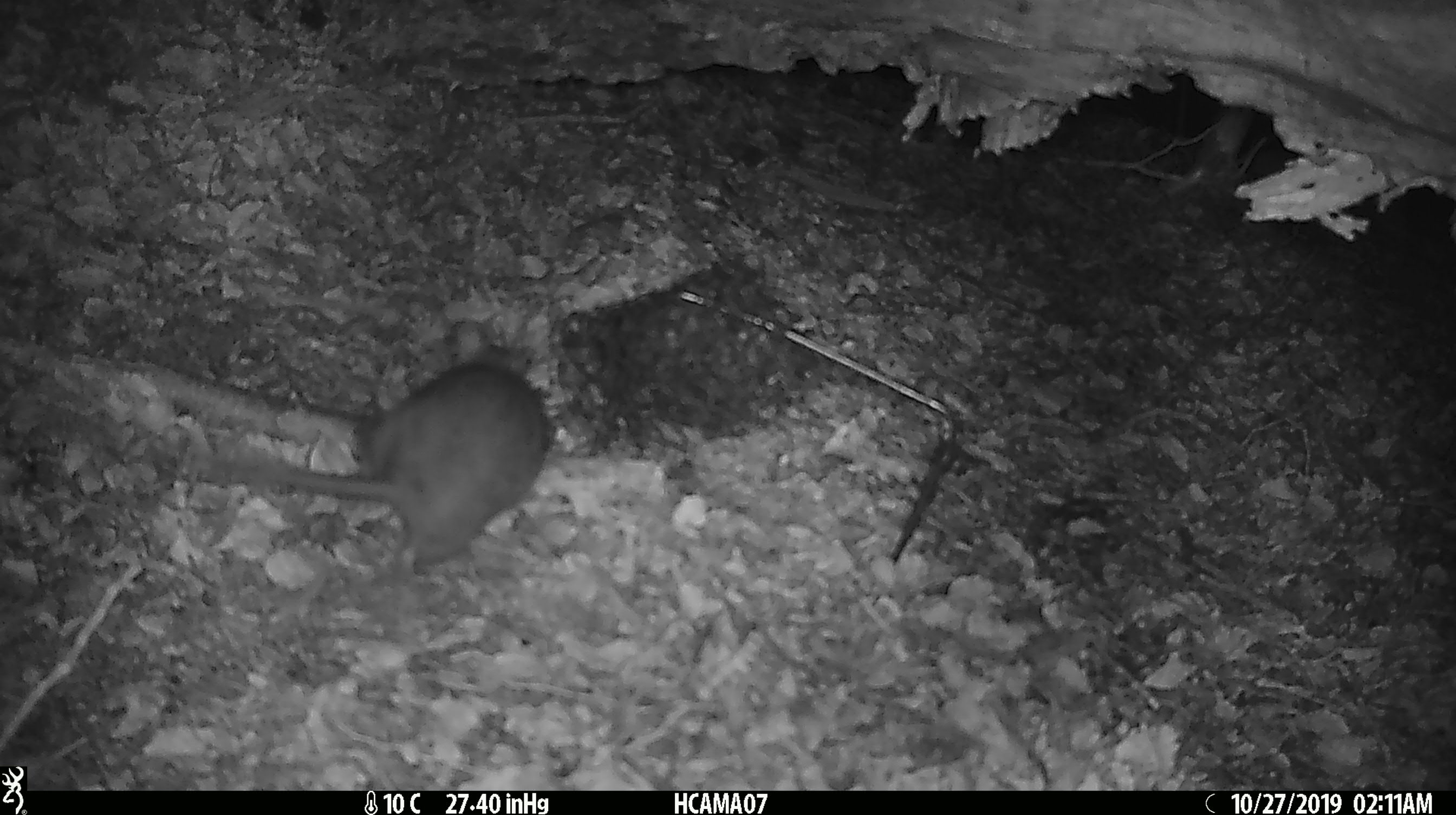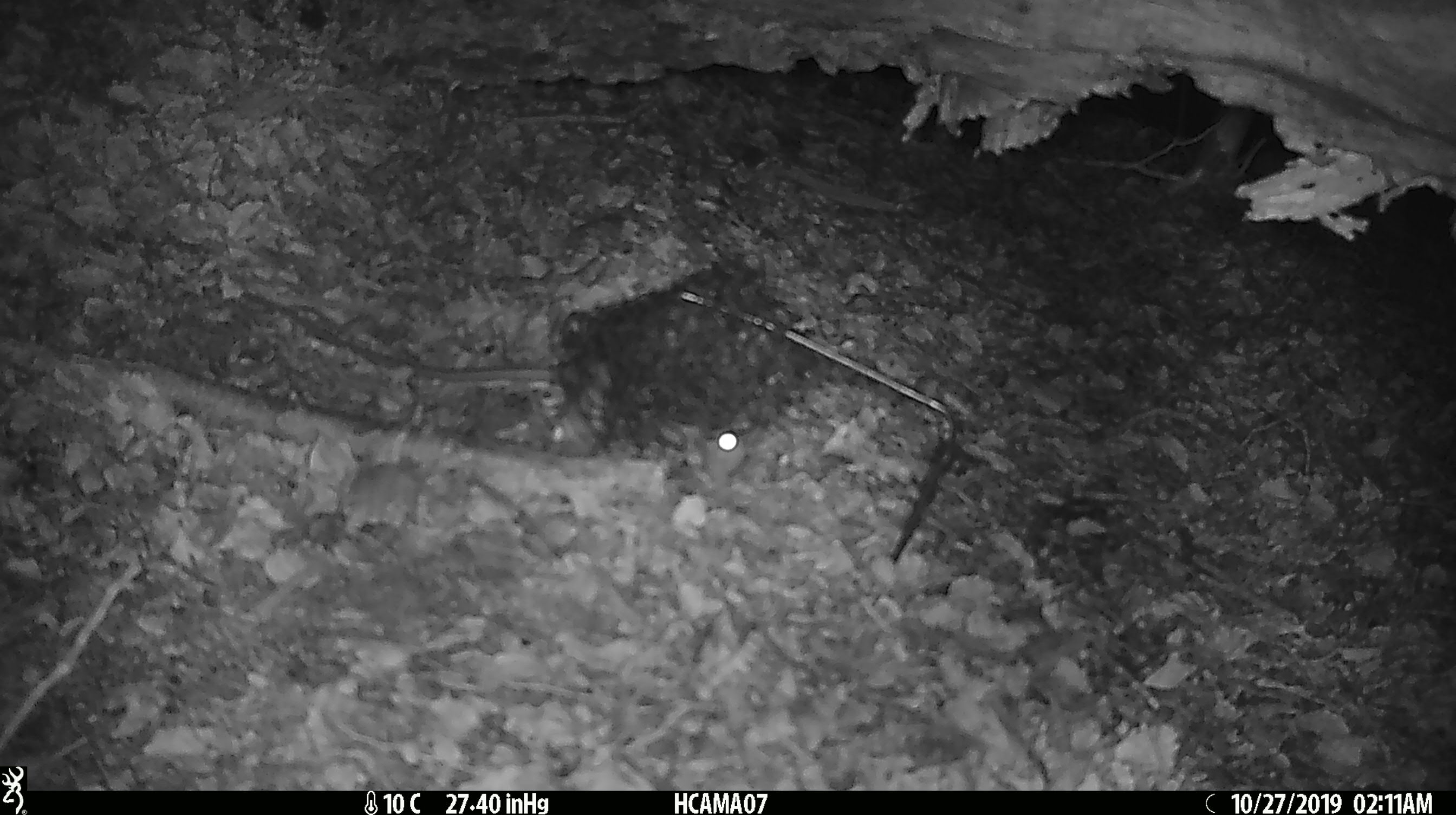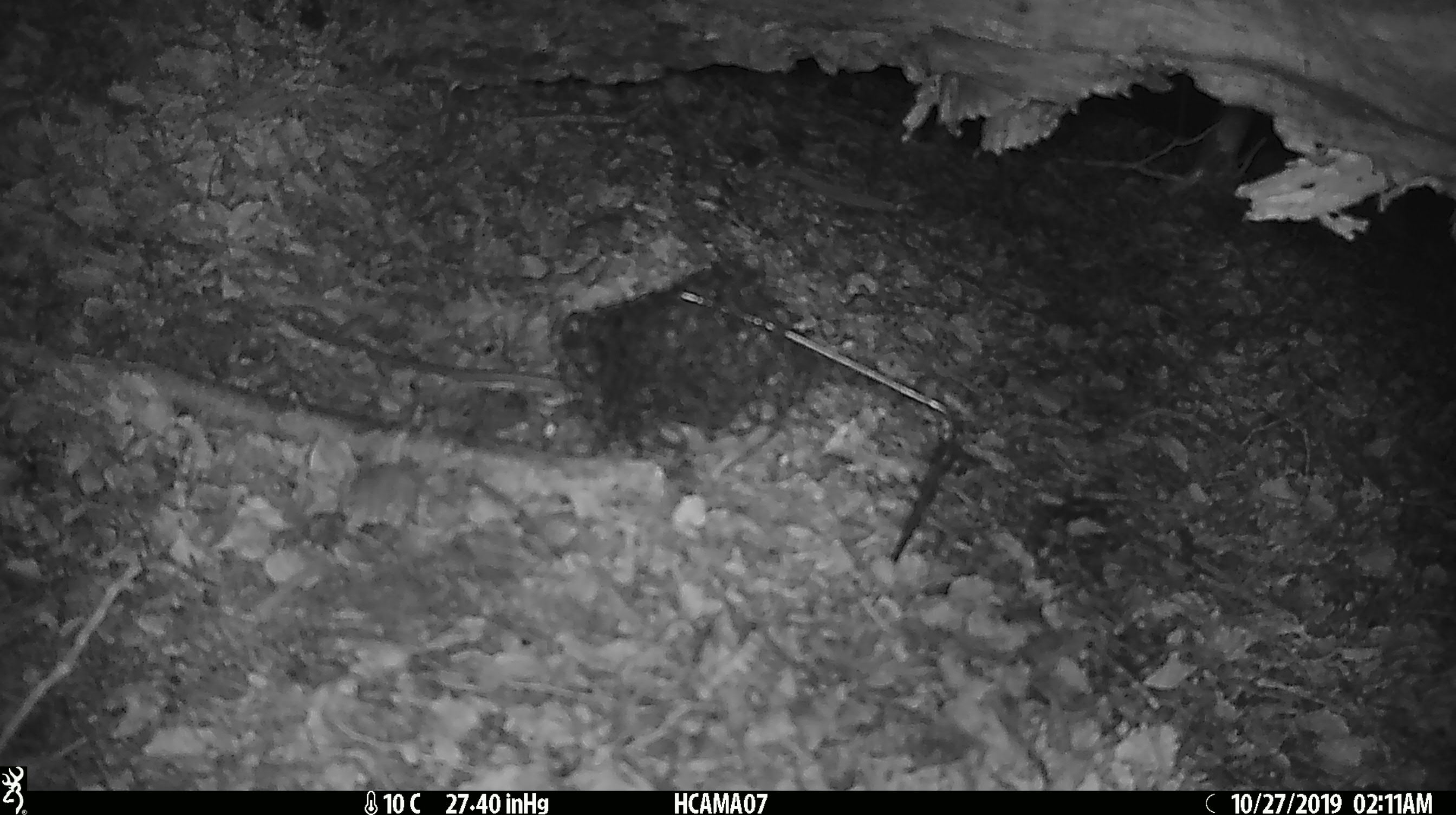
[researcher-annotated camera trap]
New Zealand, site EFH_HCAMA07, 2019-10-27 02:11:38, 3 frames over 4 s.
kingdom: Animalia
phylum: Chordata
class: Mammalia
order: Rodentia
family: Muridae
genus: Rattus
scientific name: Rattus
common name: rat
Rat (Rattus).